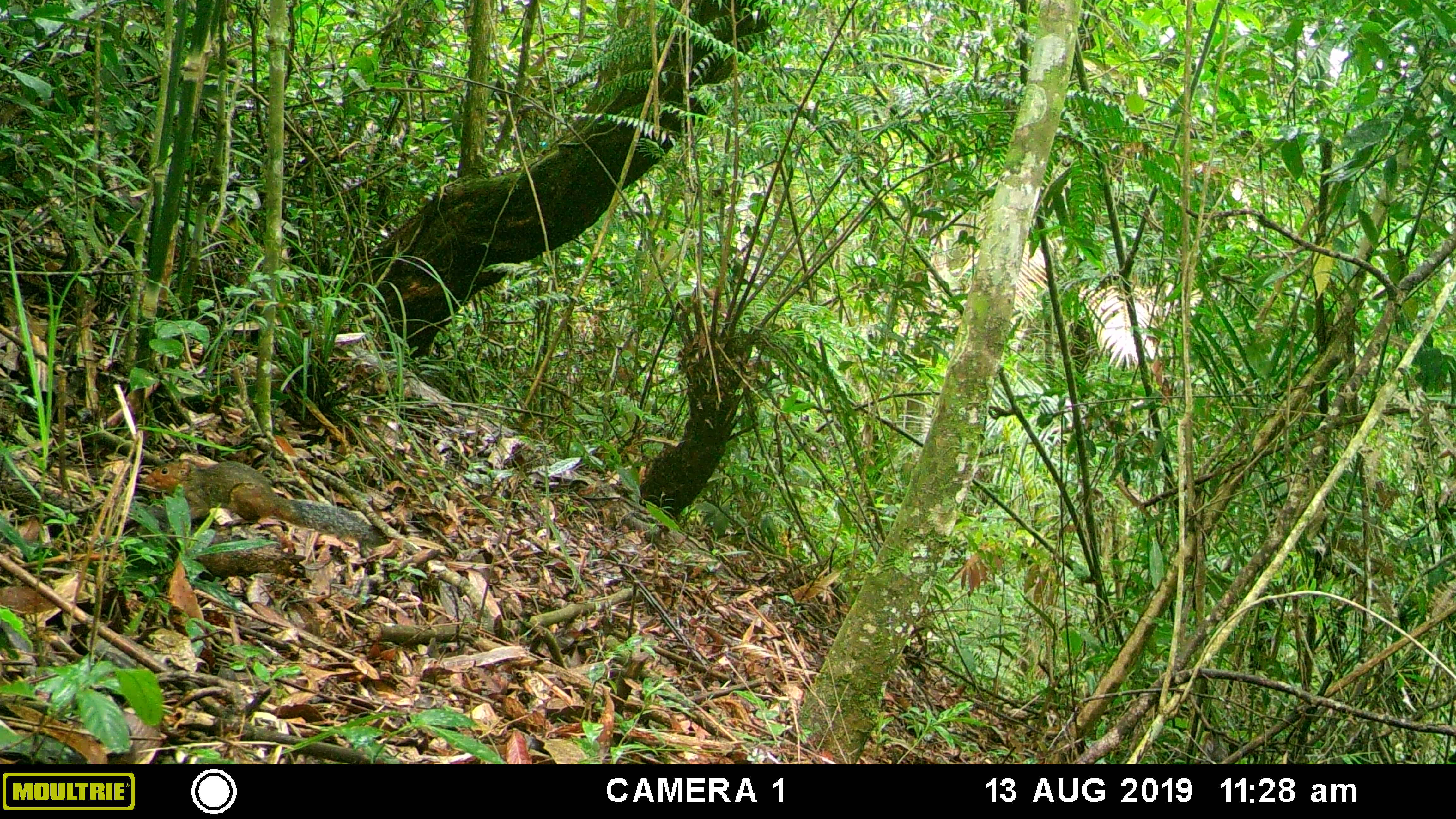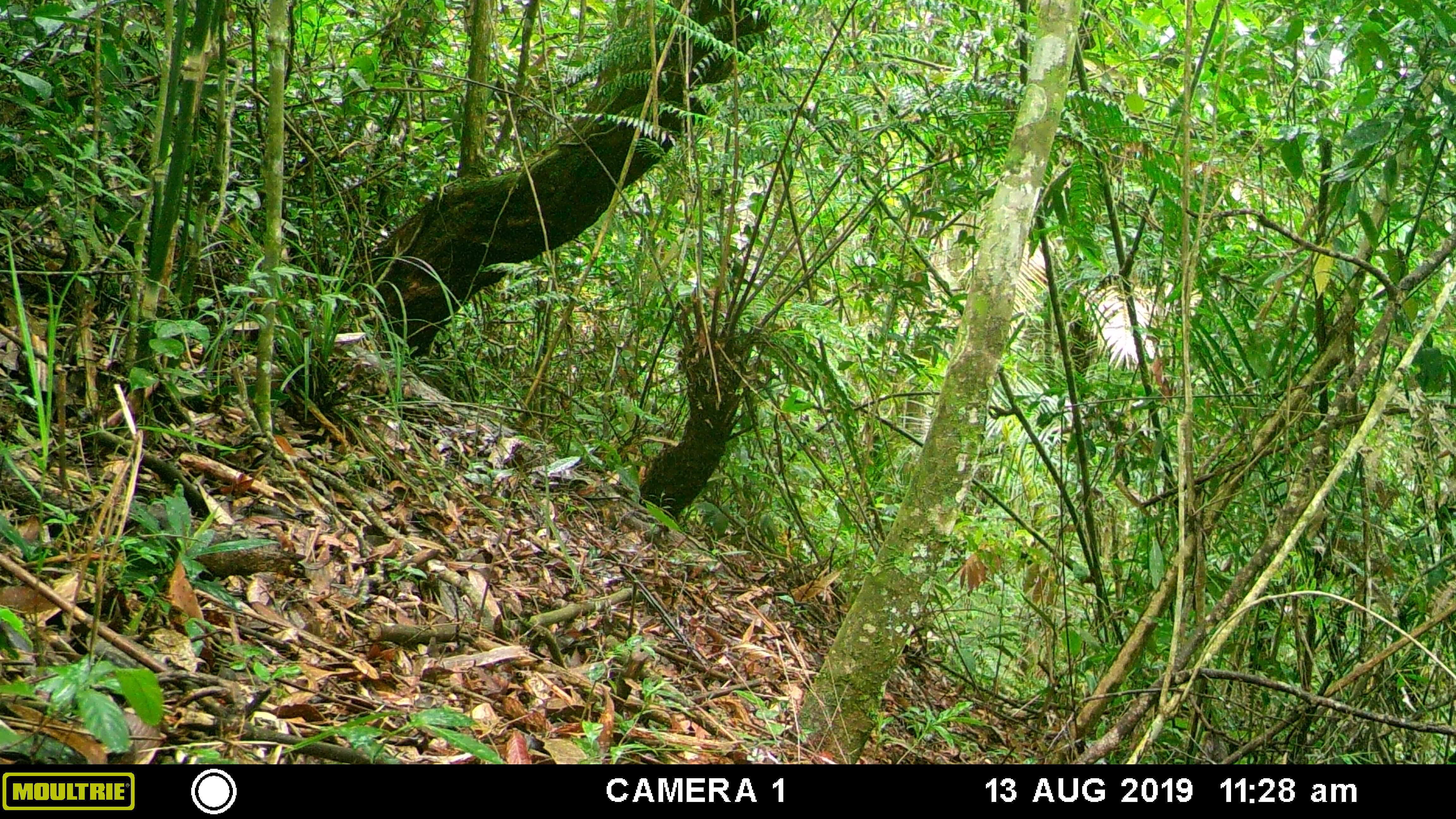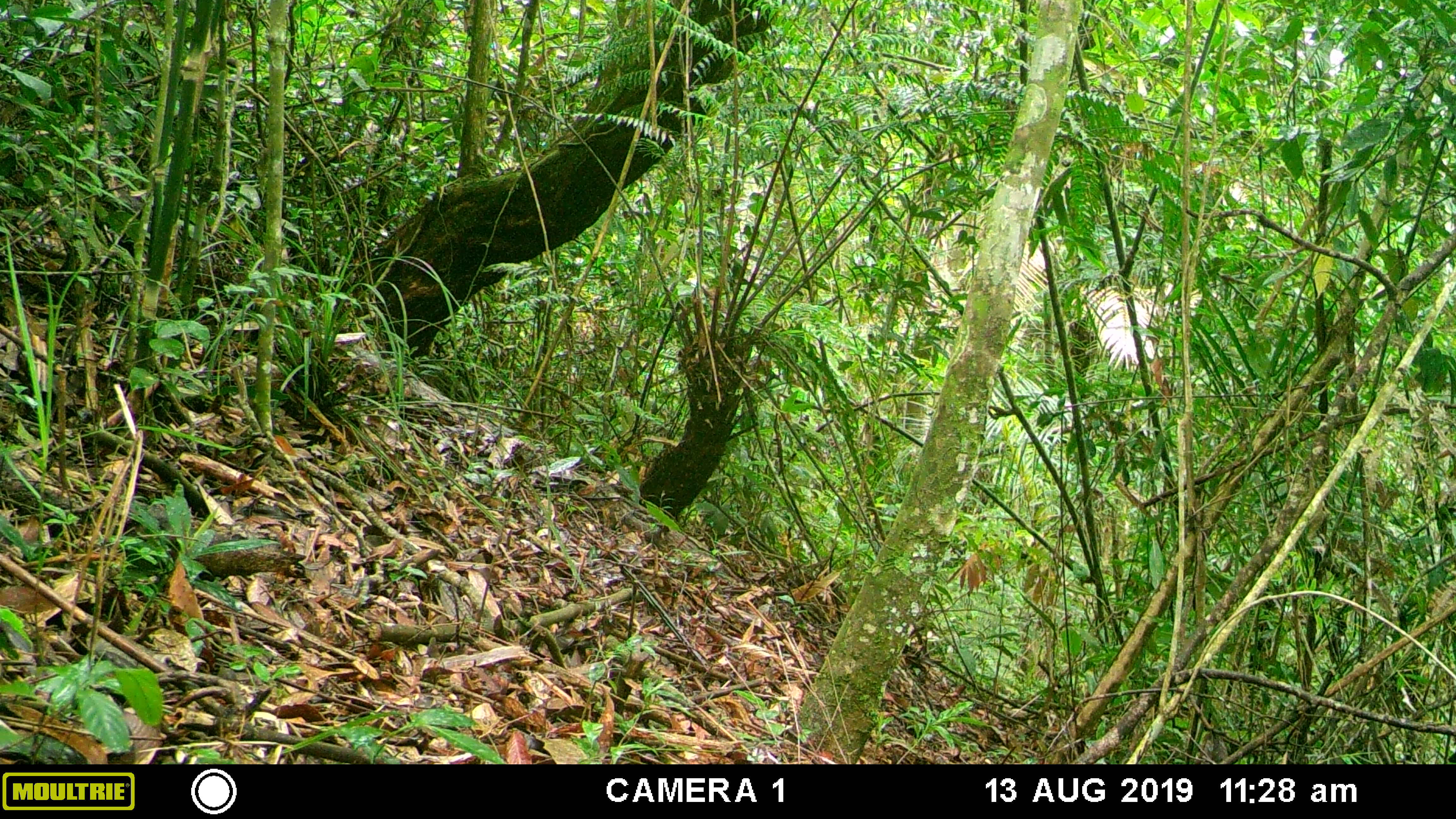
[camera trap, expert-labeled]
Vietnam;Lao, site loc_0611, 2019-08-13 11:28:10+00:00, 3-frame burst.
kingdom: Animalia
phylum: Chordata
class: Mammalia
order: Rodentia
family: Sciuridae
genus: Dremomys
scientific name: Dremomys rufigenis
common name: red-cheeked squirrel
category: red cheeked squirrel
Red cheeked squirrel (red-cheeked squirrel) (Dremomys rufigenis). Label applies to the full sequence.